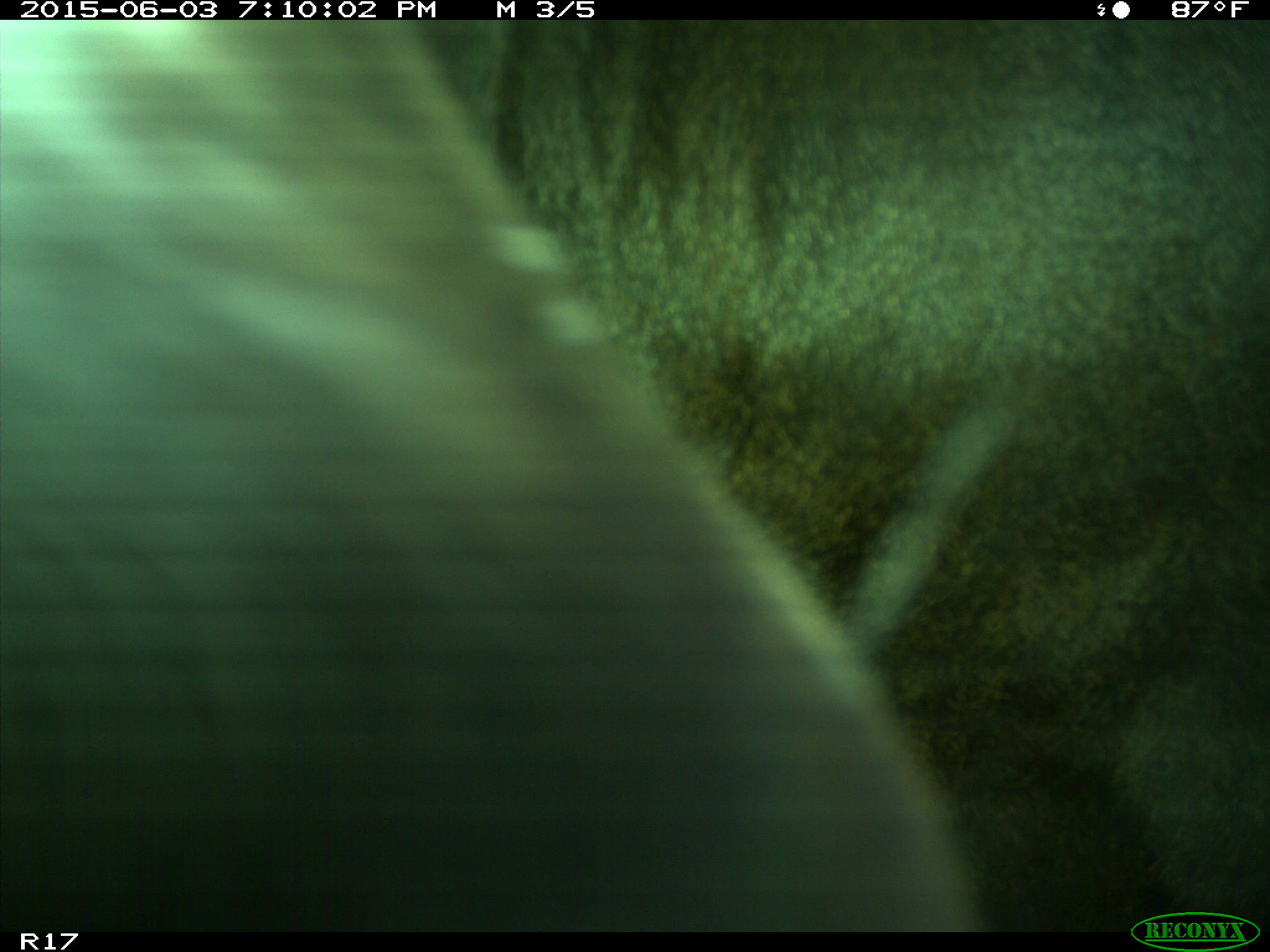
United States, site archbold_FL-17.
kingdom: Animalia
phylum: Chordata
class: Mammalia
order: Artiodactyla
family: Bovidae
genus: Bos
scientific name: Bos taurus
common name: domestic cow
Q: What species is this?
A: Bos taurus (domestic cow).